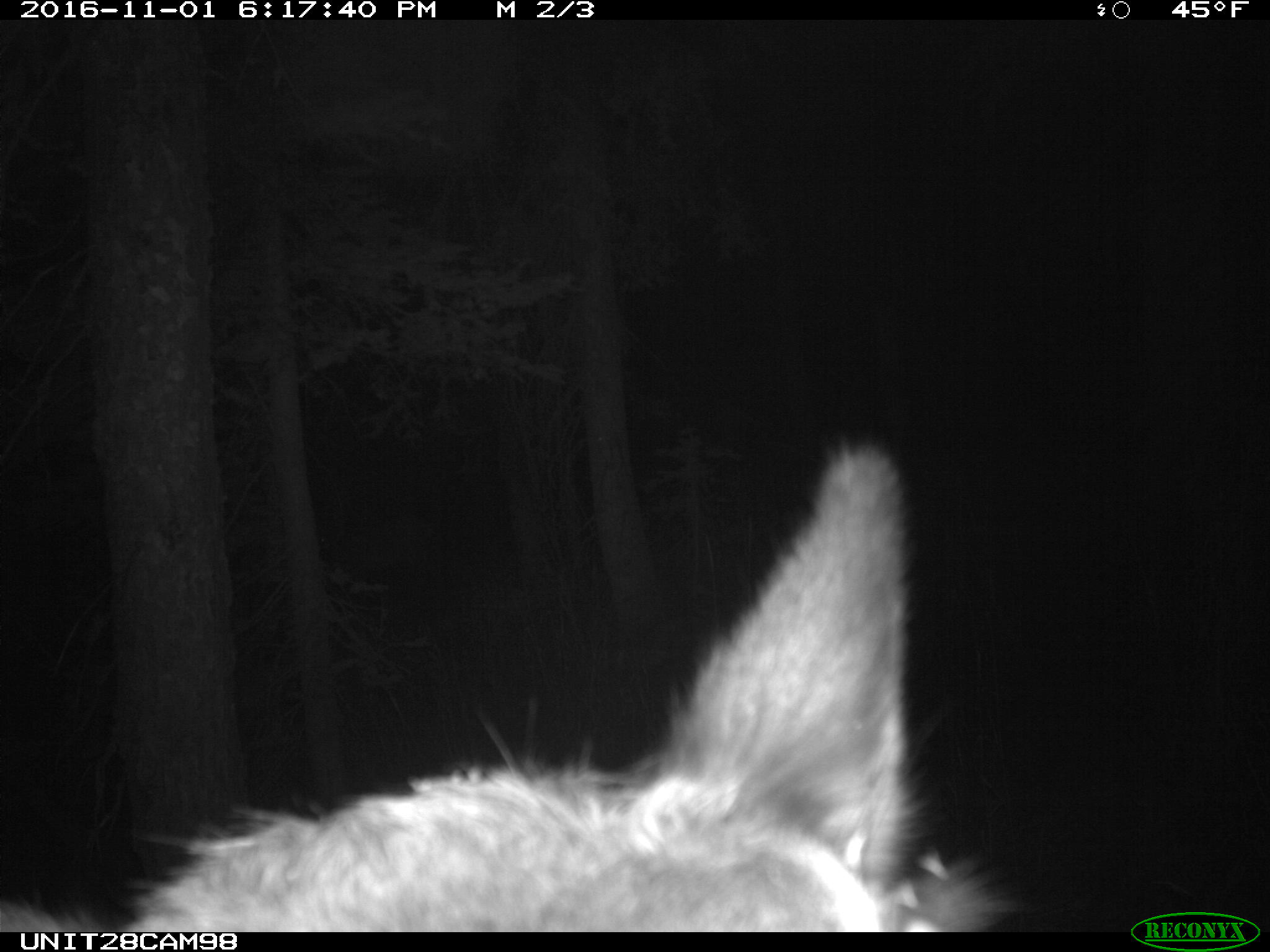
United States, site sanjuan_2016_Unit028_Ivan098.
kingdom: Animalia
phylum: Chordata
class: Mammalia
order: Artiodactyla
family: Cervidae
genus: Cervus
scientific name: Cervus elaphus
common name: red deer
Cervus elaphus (red deer).